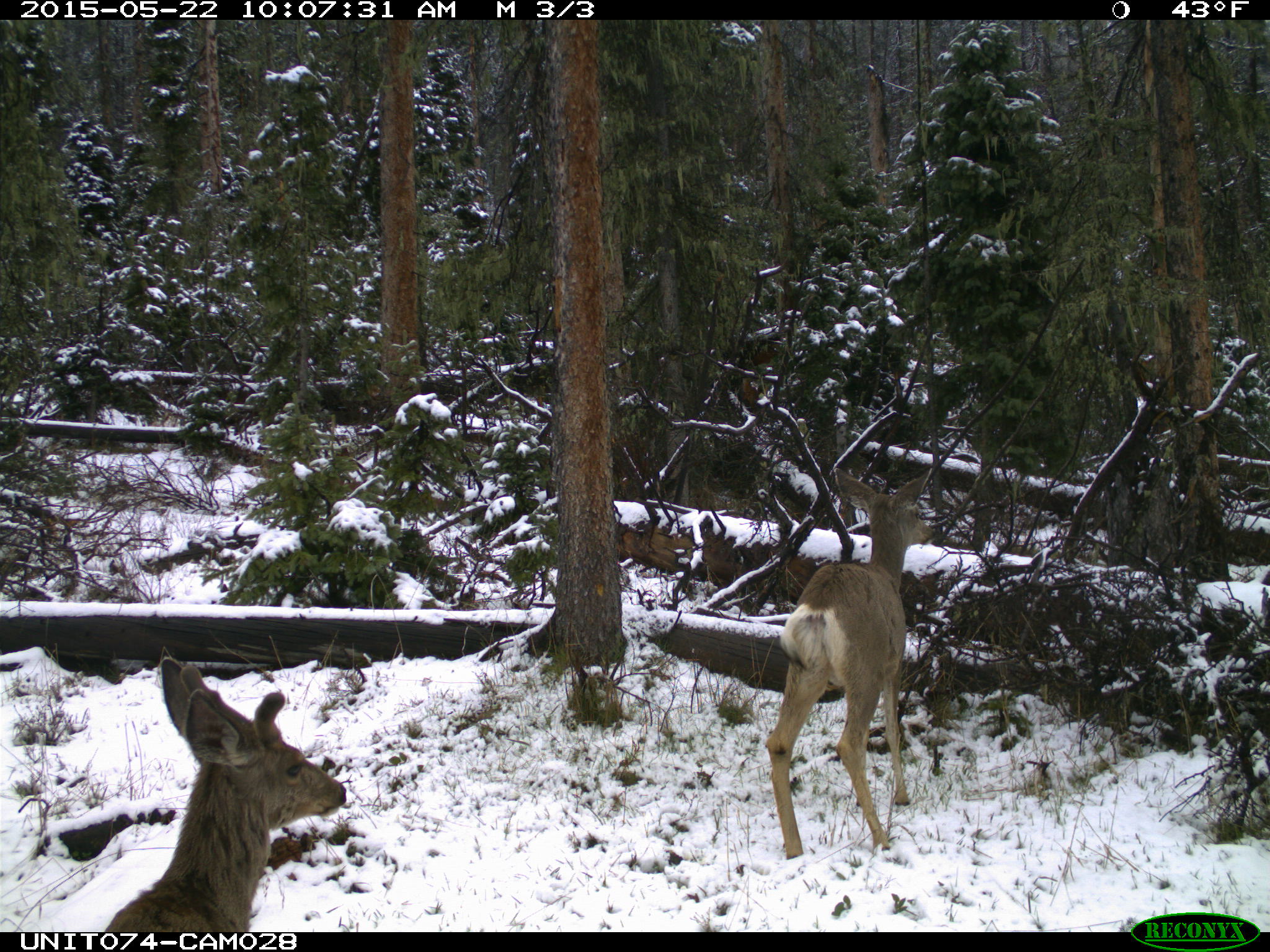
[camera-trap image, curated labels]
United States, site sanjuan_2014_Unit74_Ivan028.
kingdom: Animalia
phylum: Chordata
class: Mammalia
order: Artiodactyla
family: Cervidae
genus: Odocoileus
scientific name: Odocoileus hemionus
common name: mule deer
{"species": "Odocoileus hemionus (mule deer)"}